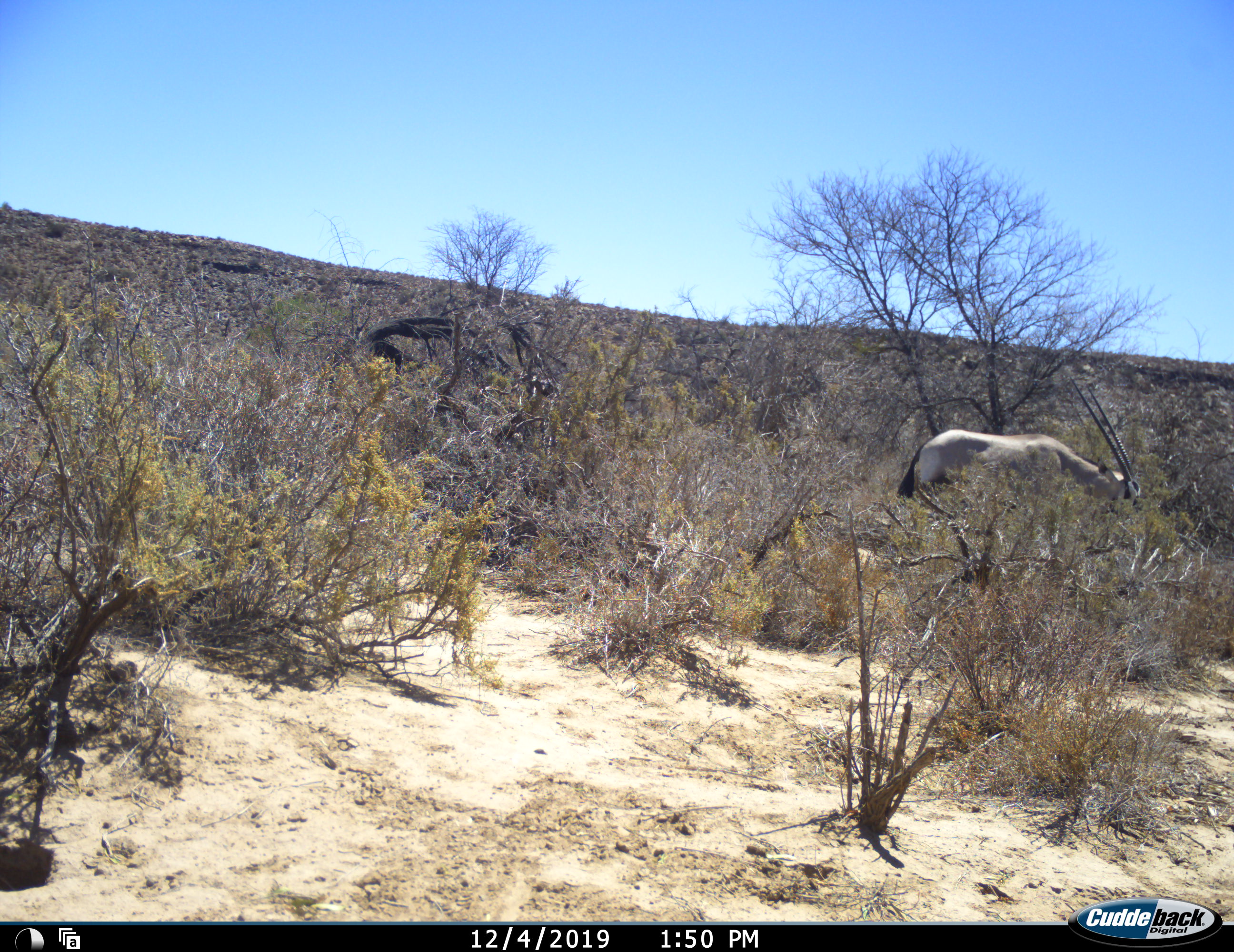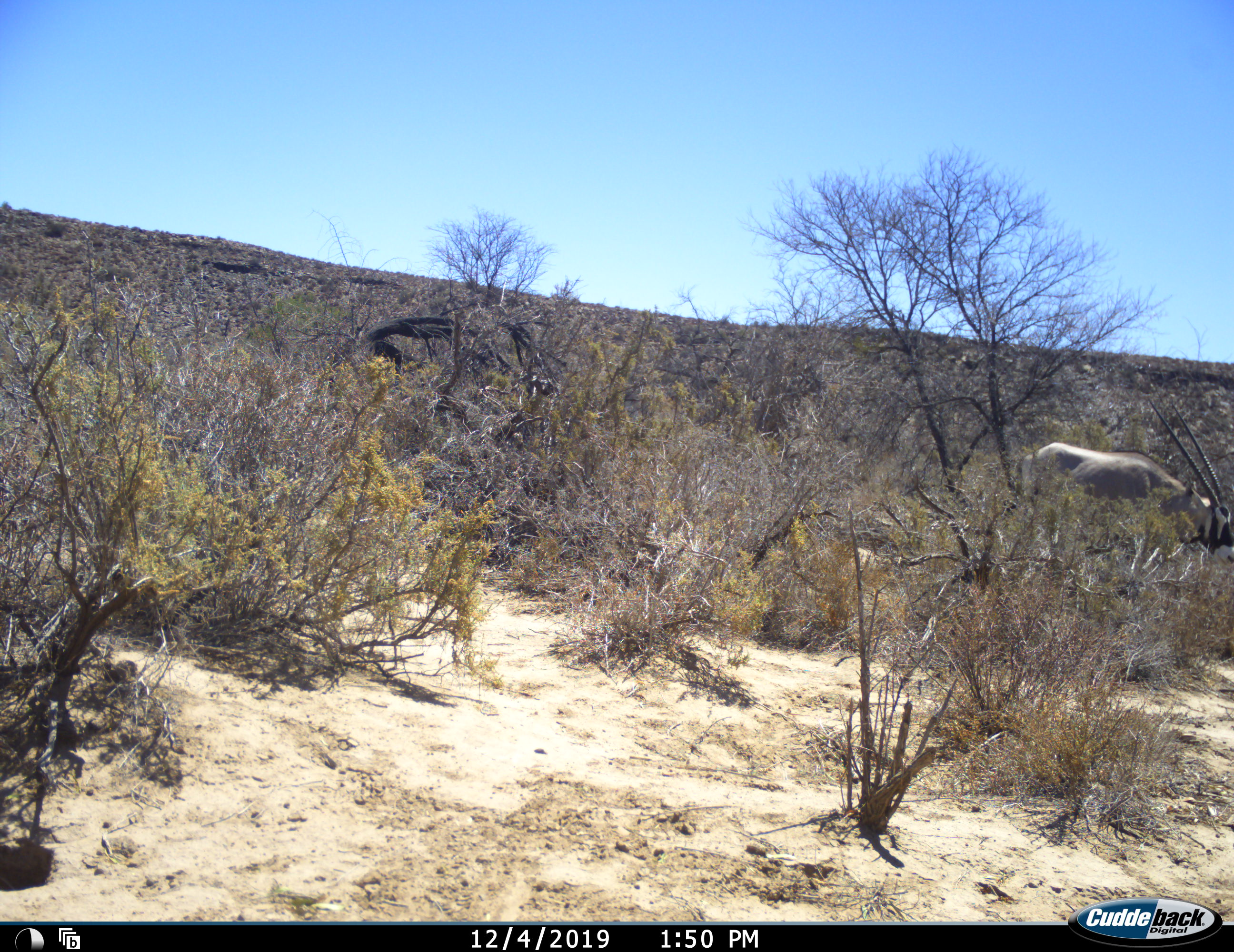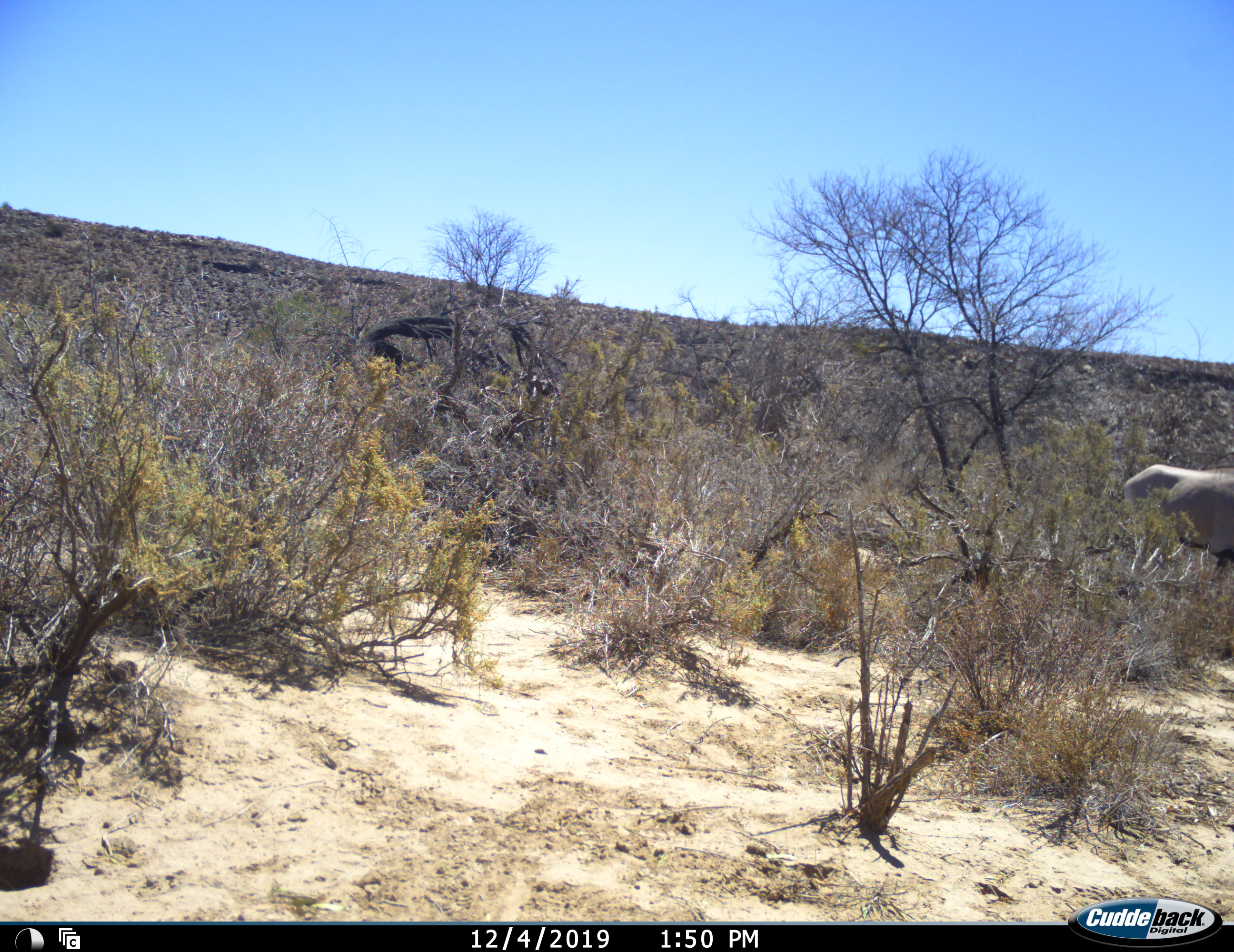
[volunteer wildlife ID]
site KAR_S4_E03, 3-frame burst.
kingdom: Animalia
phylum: Chordata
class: Mammalia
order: Artiodactyla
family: Bovidae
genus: Oryx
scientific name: Oryx gazella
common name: gemsbok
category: oryx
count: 1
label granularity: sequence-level